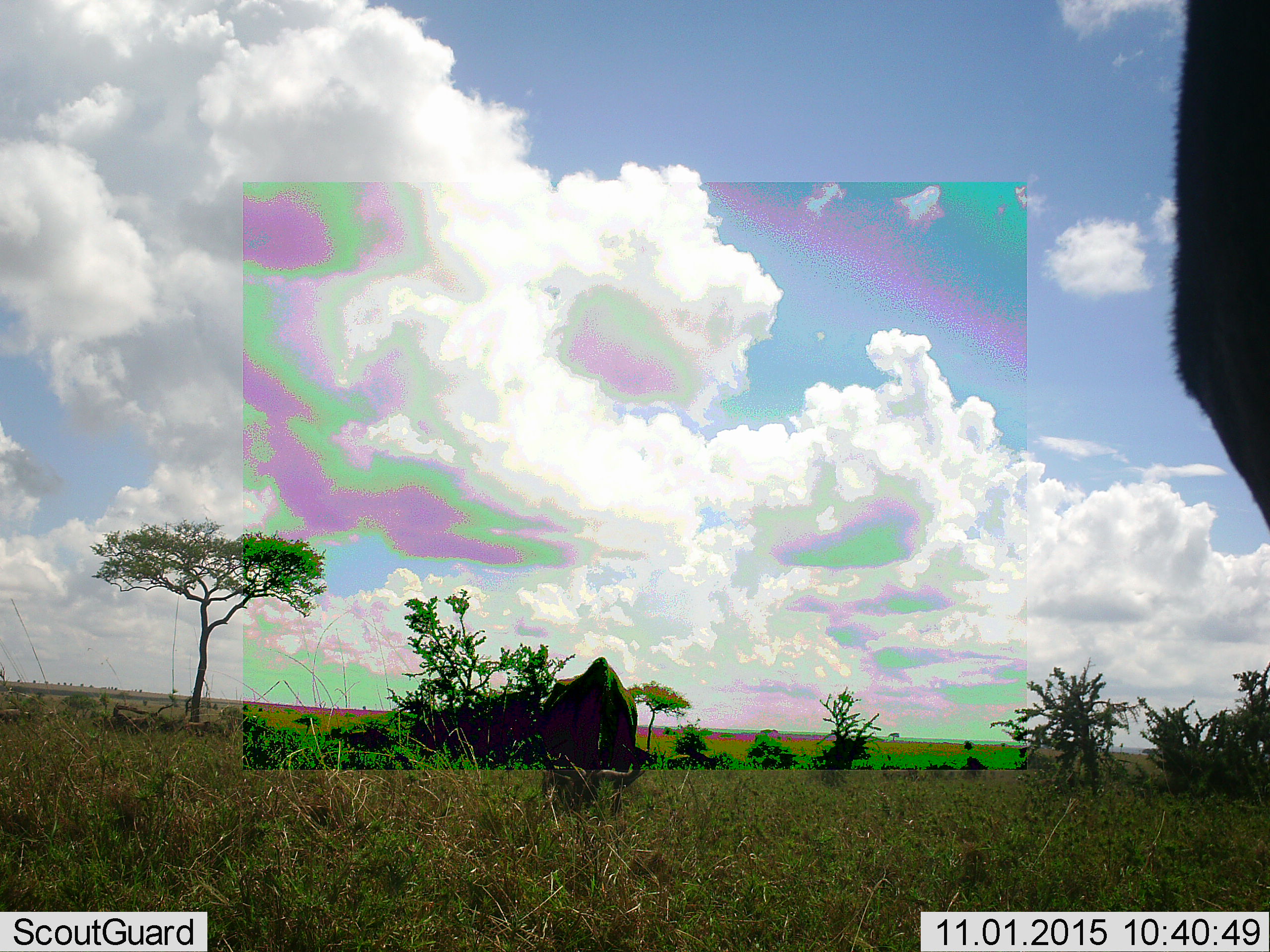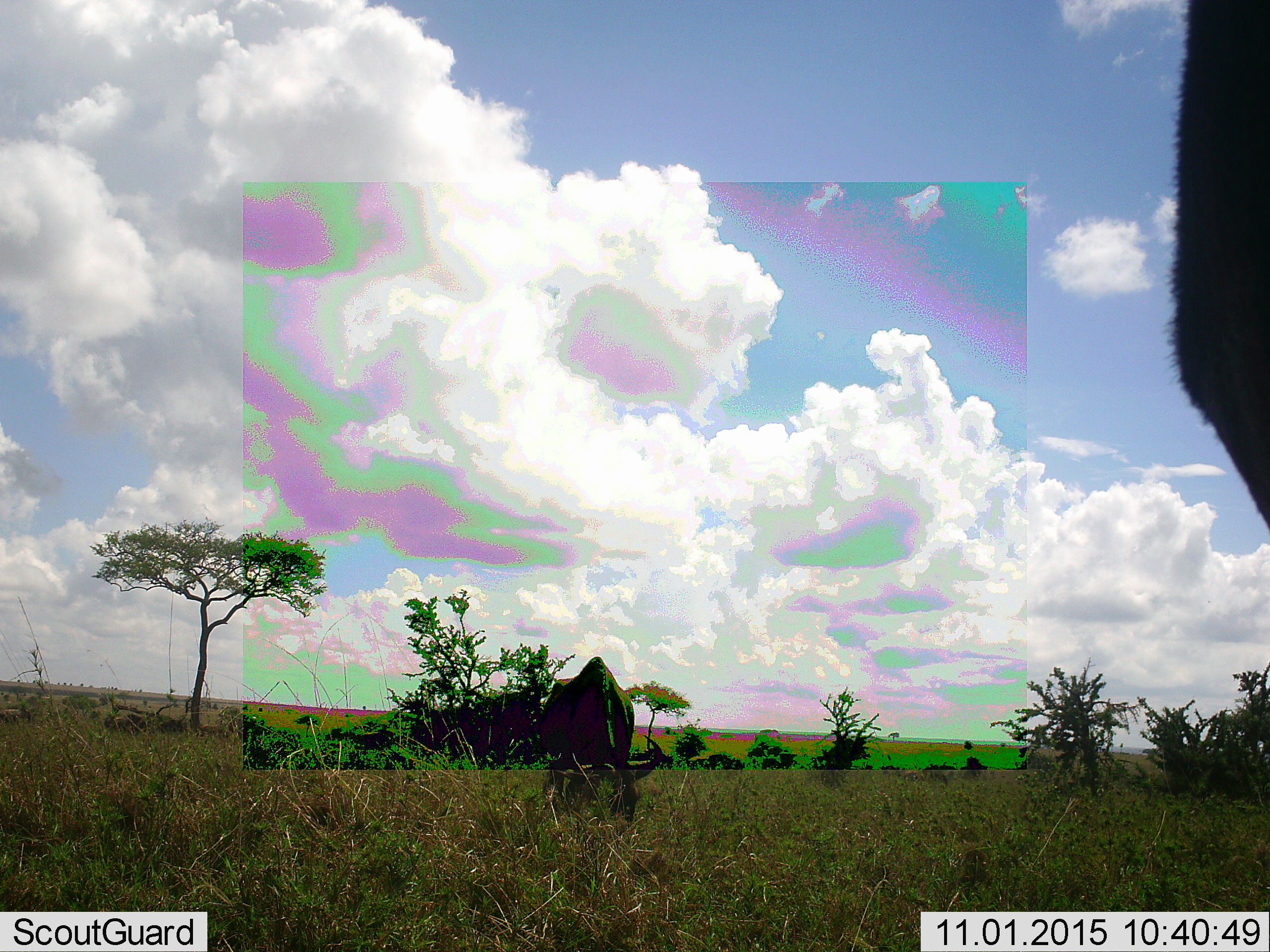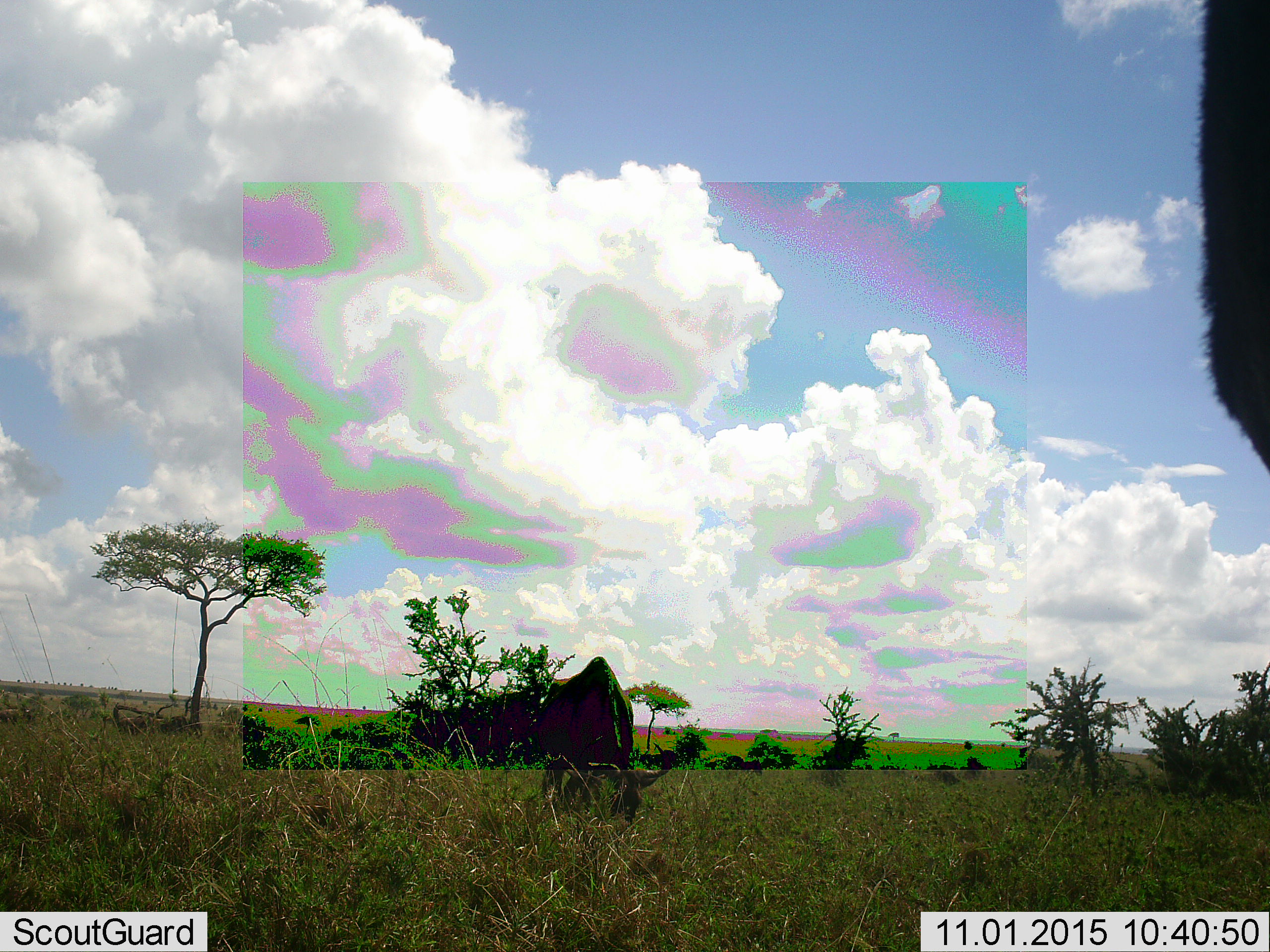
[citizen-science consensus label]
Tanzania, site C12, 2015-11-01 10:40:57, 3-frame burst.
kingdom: Animalia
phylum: Chordata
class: Mammalia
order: Artiodactyla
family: Bovidae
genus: Connochaetes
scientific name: Connochaetes taurinus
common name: blue wildebeest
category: wildebeest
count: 2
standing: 38%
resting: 0%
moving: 15%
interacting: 0%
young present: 0%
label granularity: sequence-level